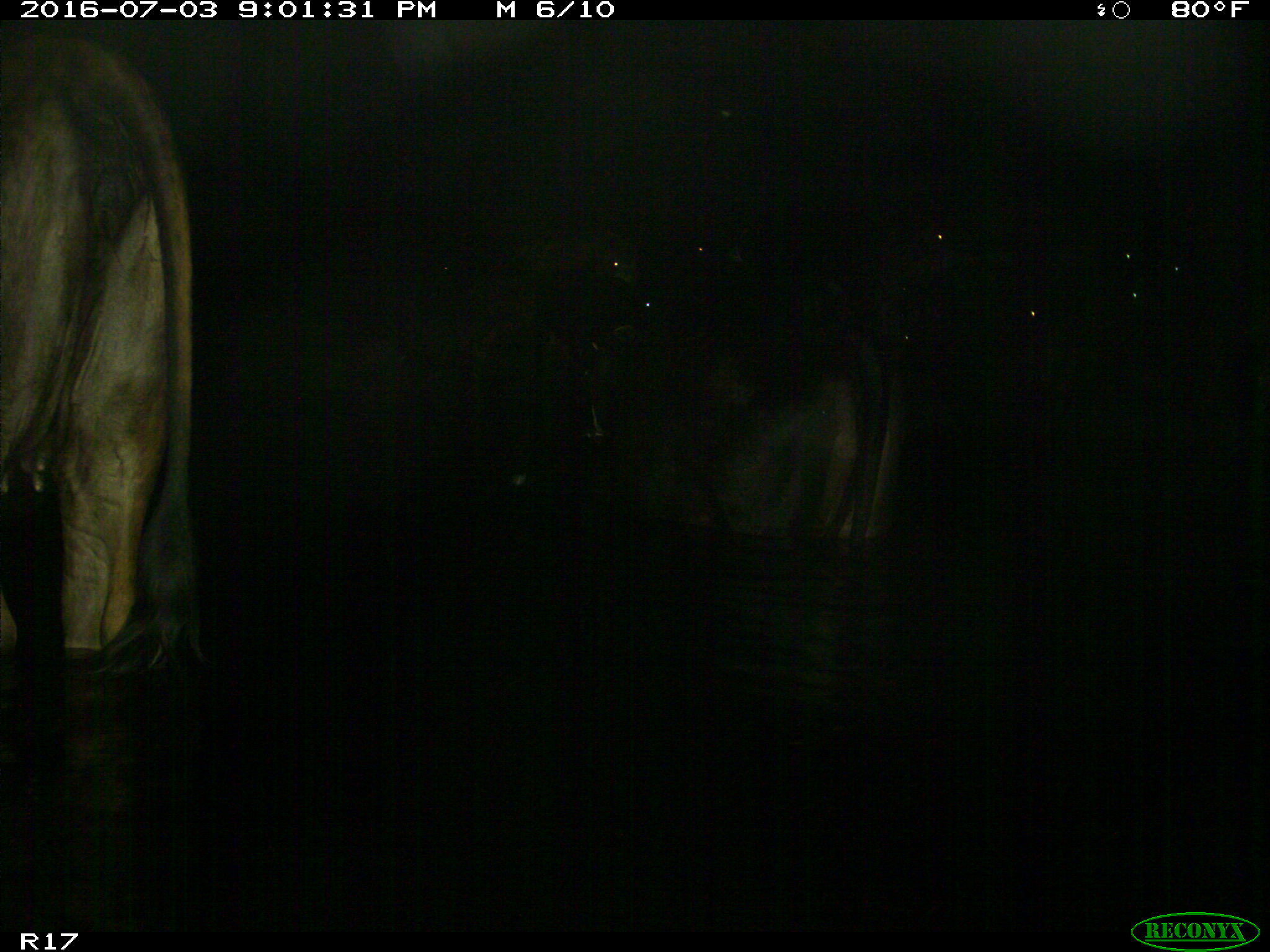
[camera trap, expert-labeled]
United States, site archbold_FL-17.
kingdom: Animalia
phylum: Chordata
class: Mammalia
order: Artiodactyla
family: Bovidae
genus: Bos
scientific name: Bos taurus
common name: domestic cow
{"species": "Bos taurus (domestic cow)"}